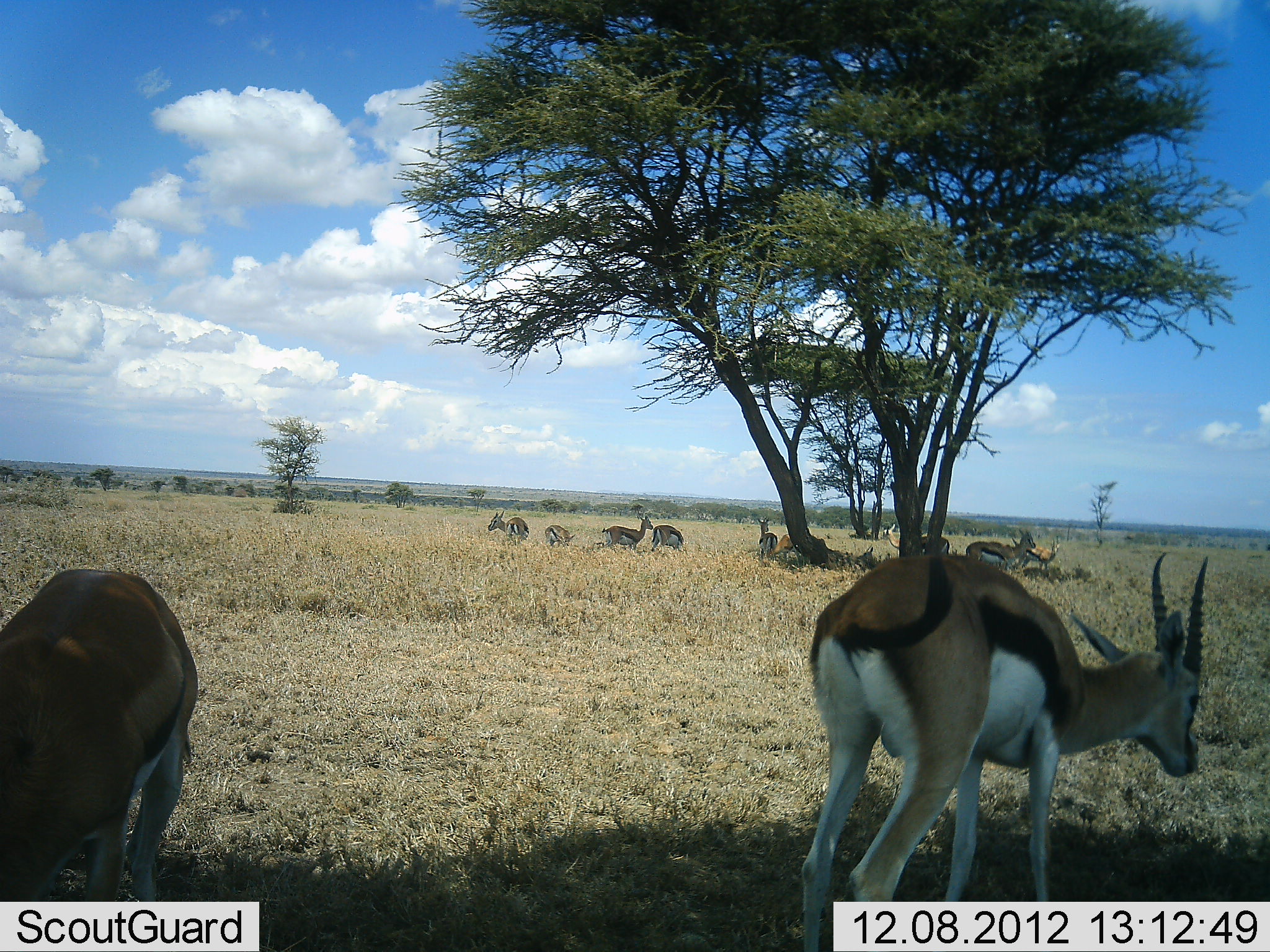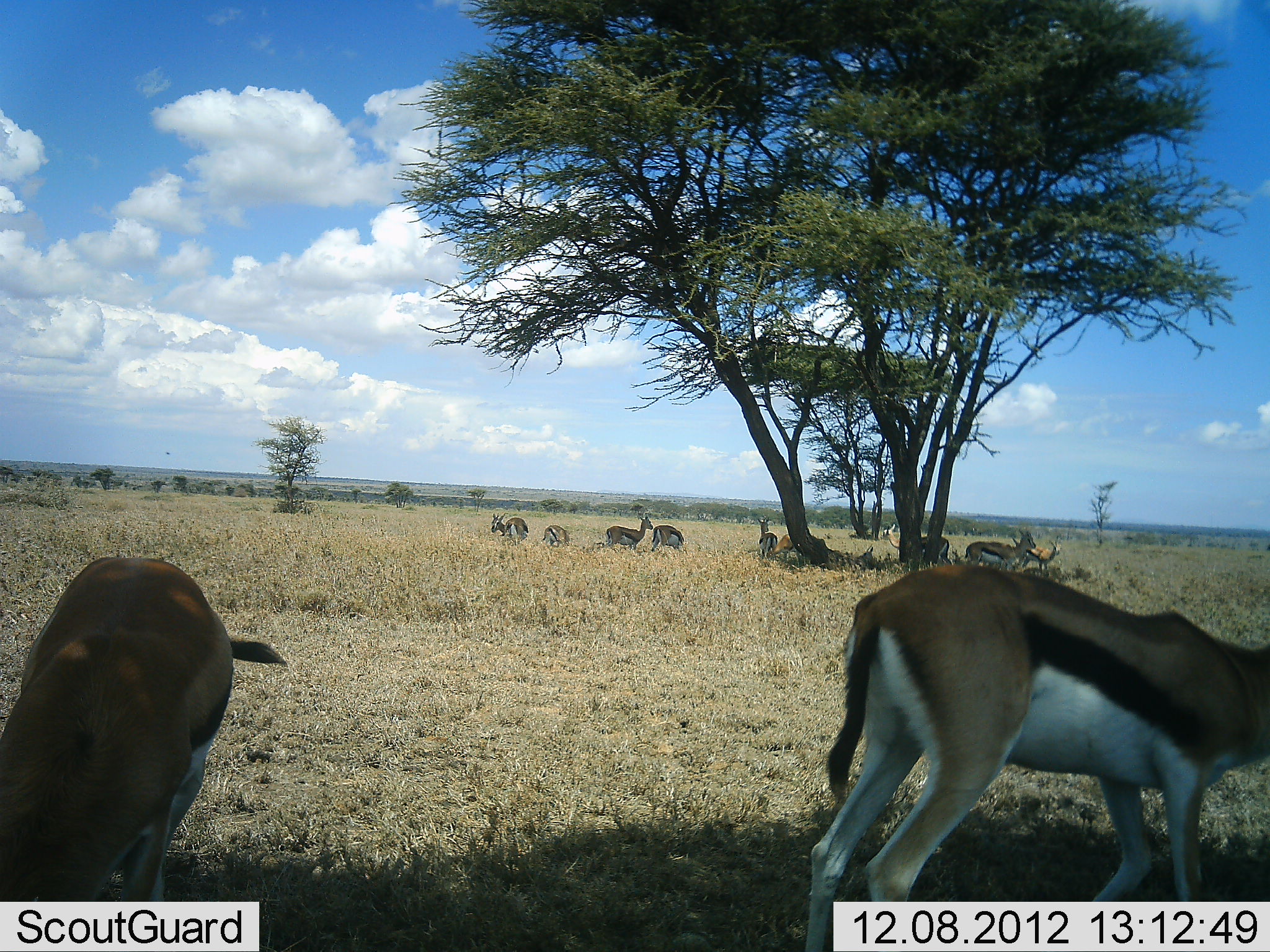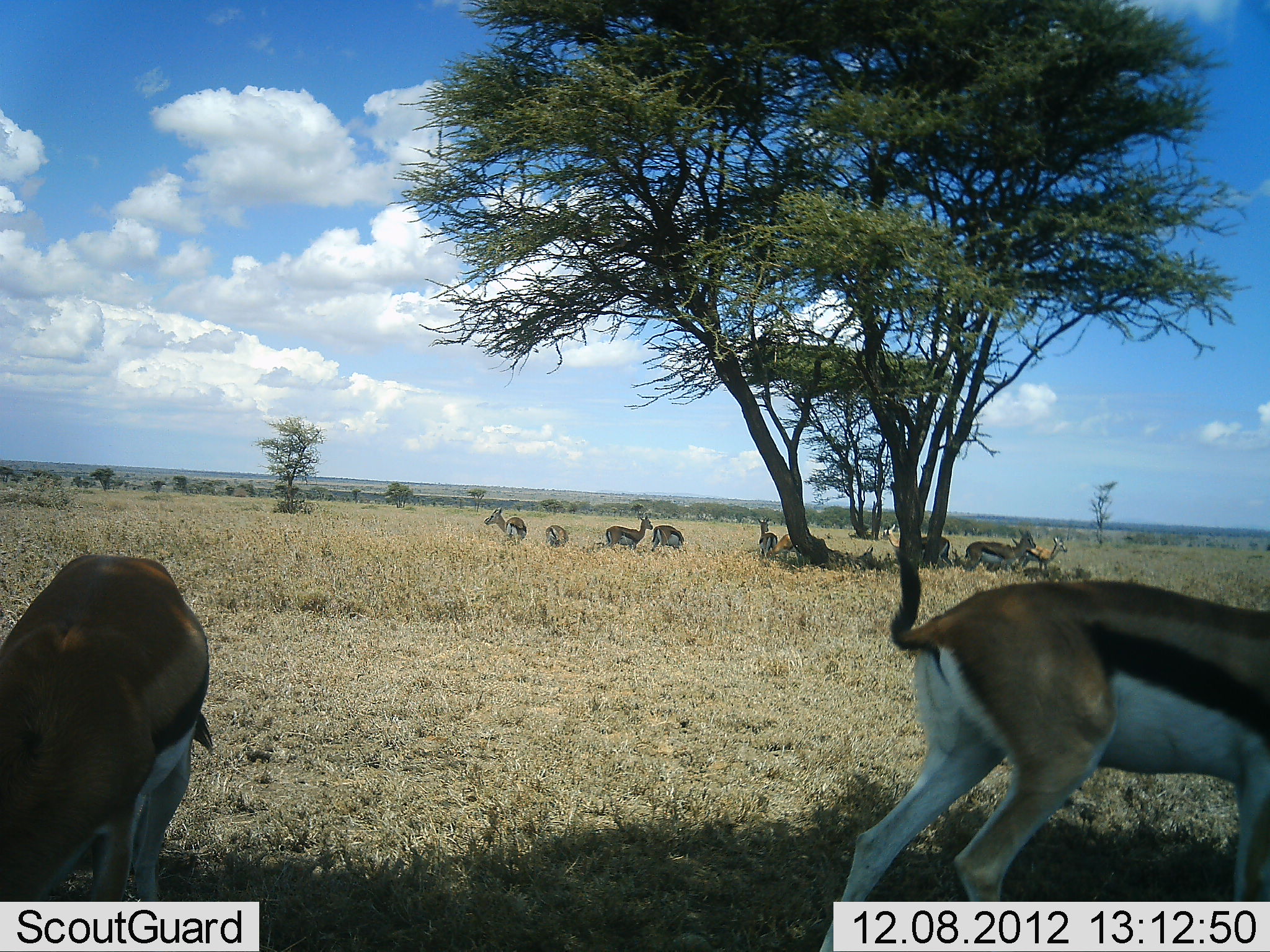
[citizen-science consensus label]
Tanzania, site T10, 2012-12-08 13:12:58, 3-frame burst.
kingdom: Animalia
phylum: Chordata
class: Mammalia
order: Artiodactyla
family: Bovidae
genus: Eudorcas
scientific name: Eudorcas thomsonii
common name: thomson's gazelle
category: gazellethomsons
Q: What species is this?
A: Gazellethomsons (thomson's gazelle) (Eudorcas thomsonii).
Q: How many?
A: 11-50.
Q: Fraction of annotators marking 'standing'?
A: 80%.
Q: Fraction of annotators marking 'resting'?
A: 50%.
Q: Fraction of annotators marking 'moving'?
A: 40%.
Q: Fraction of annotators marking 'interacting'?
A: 0%.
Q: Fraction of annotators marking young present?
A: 0%.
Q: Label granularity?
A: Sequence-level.